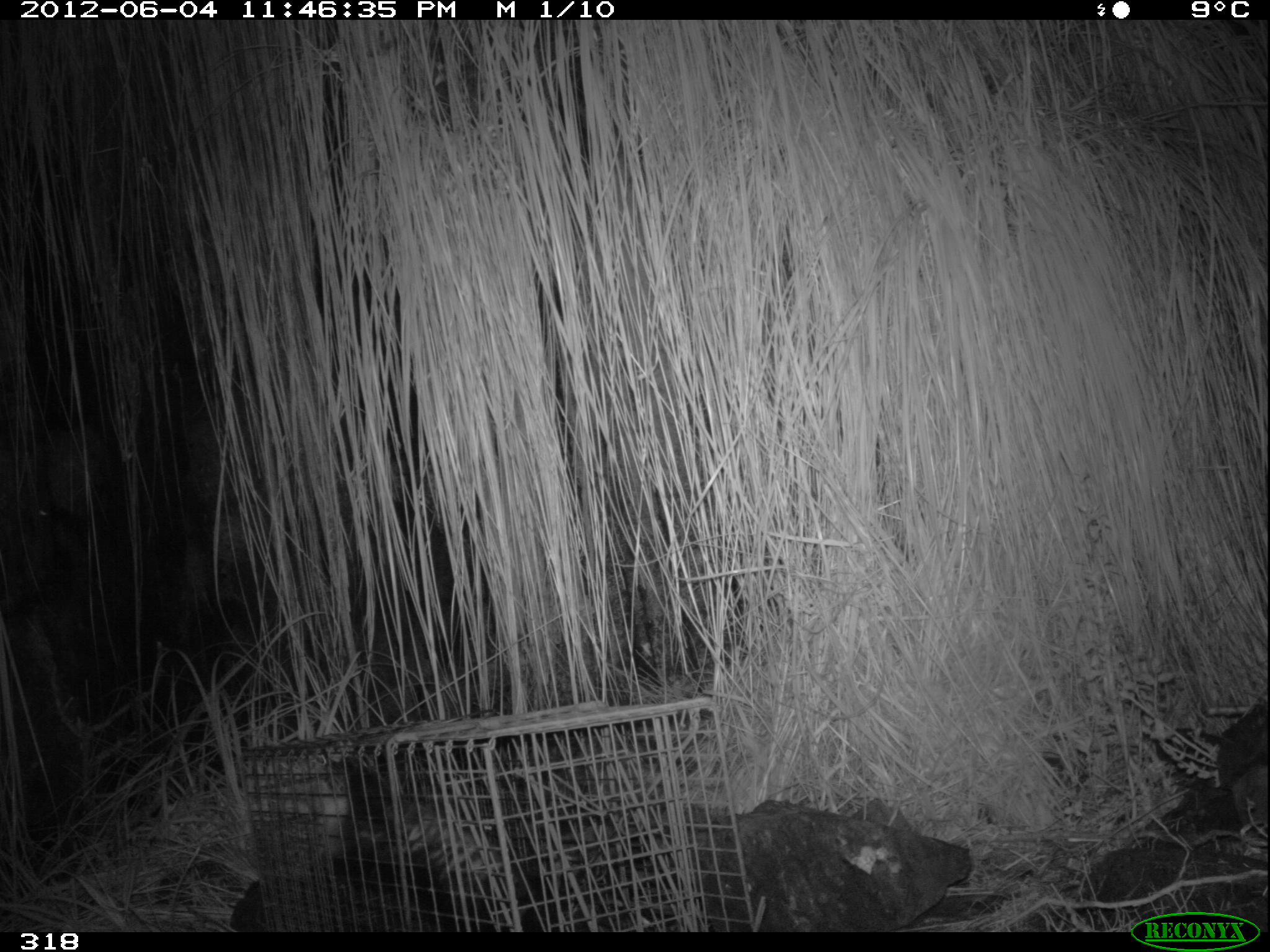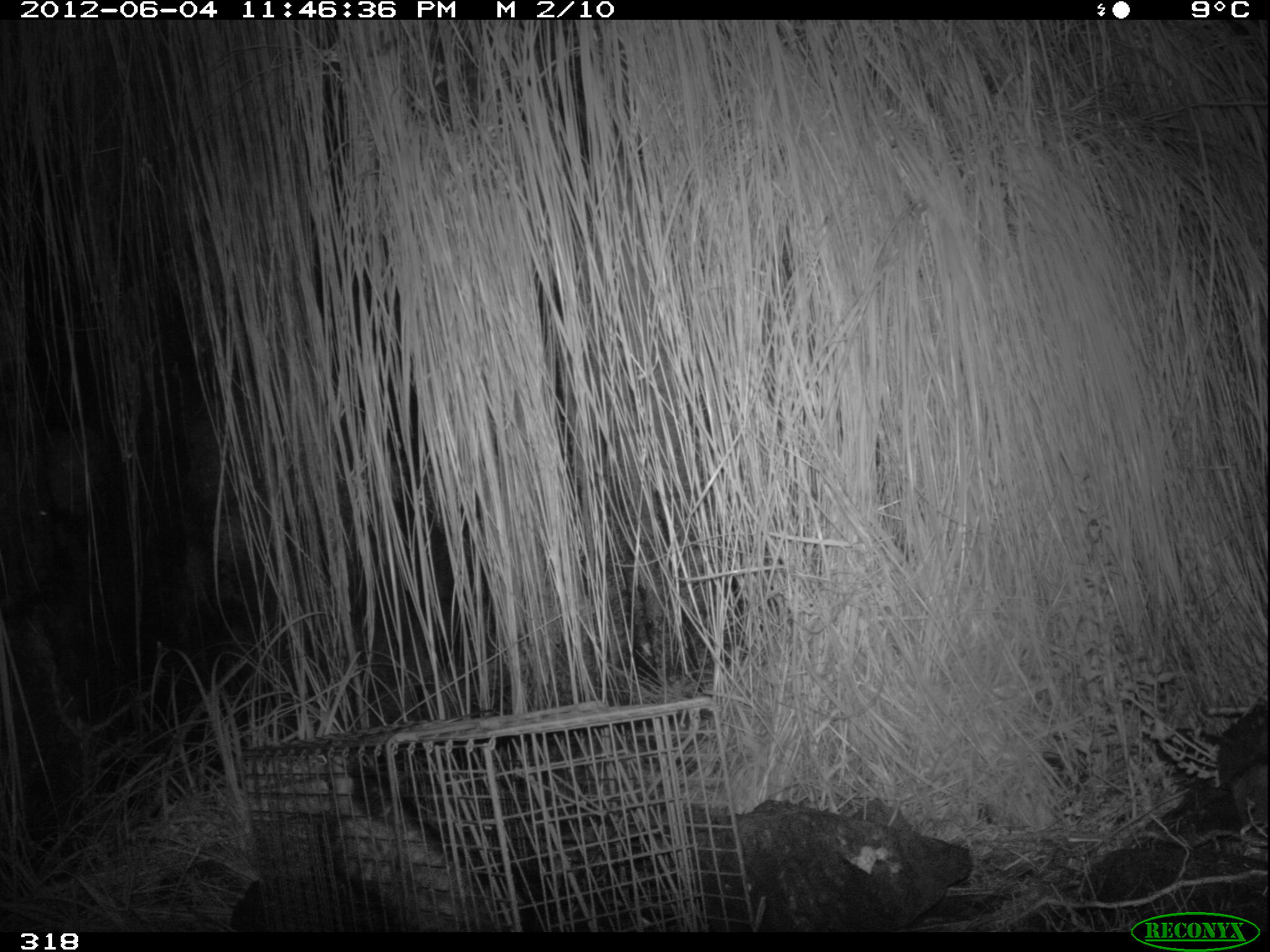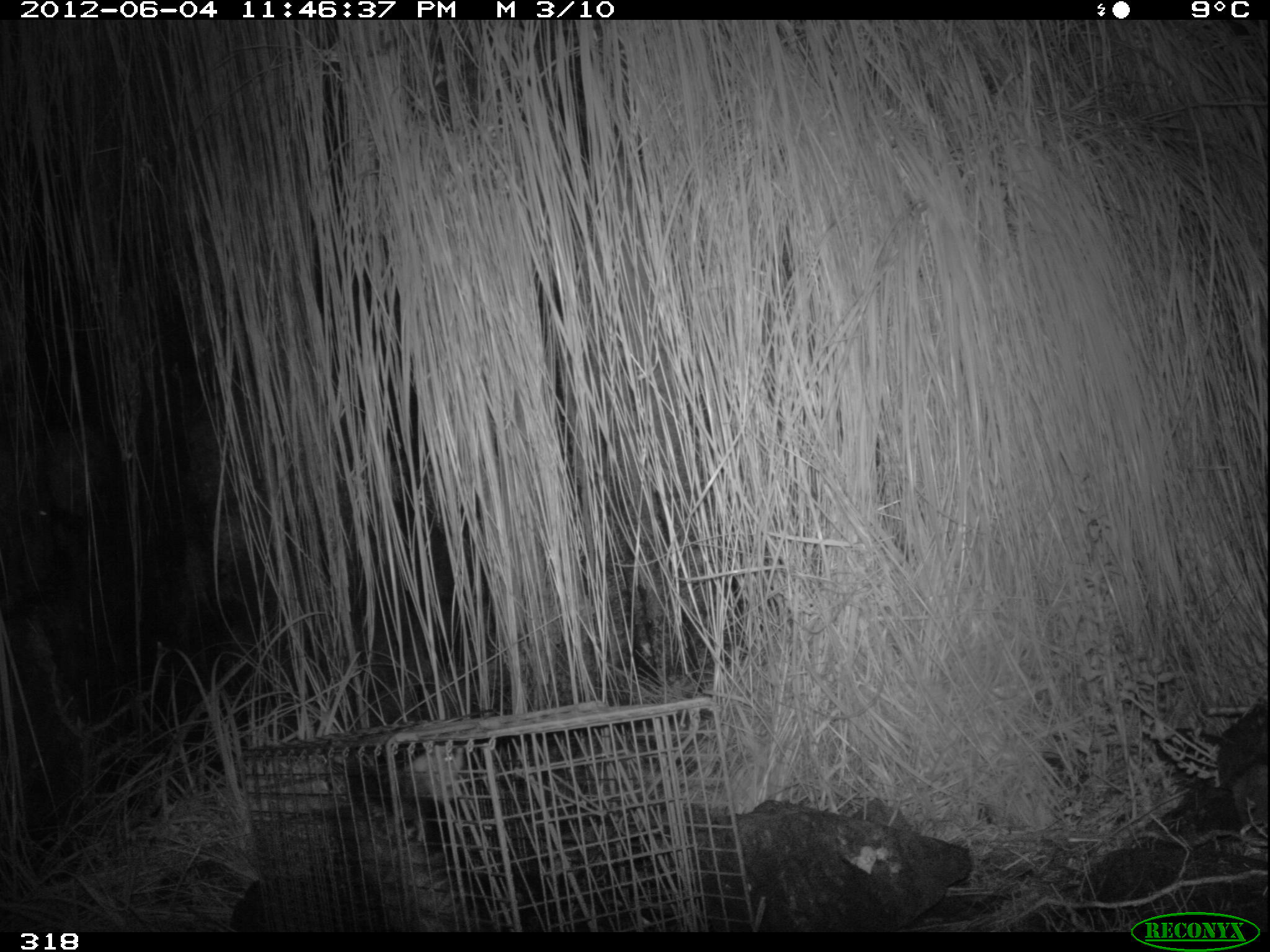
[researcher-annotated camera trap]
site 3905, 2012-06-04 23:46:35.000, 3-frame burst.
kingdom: Animalia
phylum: Chordata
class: Mammalia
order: Didelphimorphia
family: Didelphidae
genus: Didelphis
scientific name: Didelphis pernigra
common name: andean white-eared opossum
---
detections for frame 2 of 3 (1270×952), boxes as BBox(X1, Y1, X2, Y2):
didelphis pernigra: BBox(313, 742, 523, 932)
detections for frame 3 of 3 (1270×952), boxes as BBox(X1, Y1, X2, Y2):
didelphis pernigra: BBox(354, 741, 466, 930)